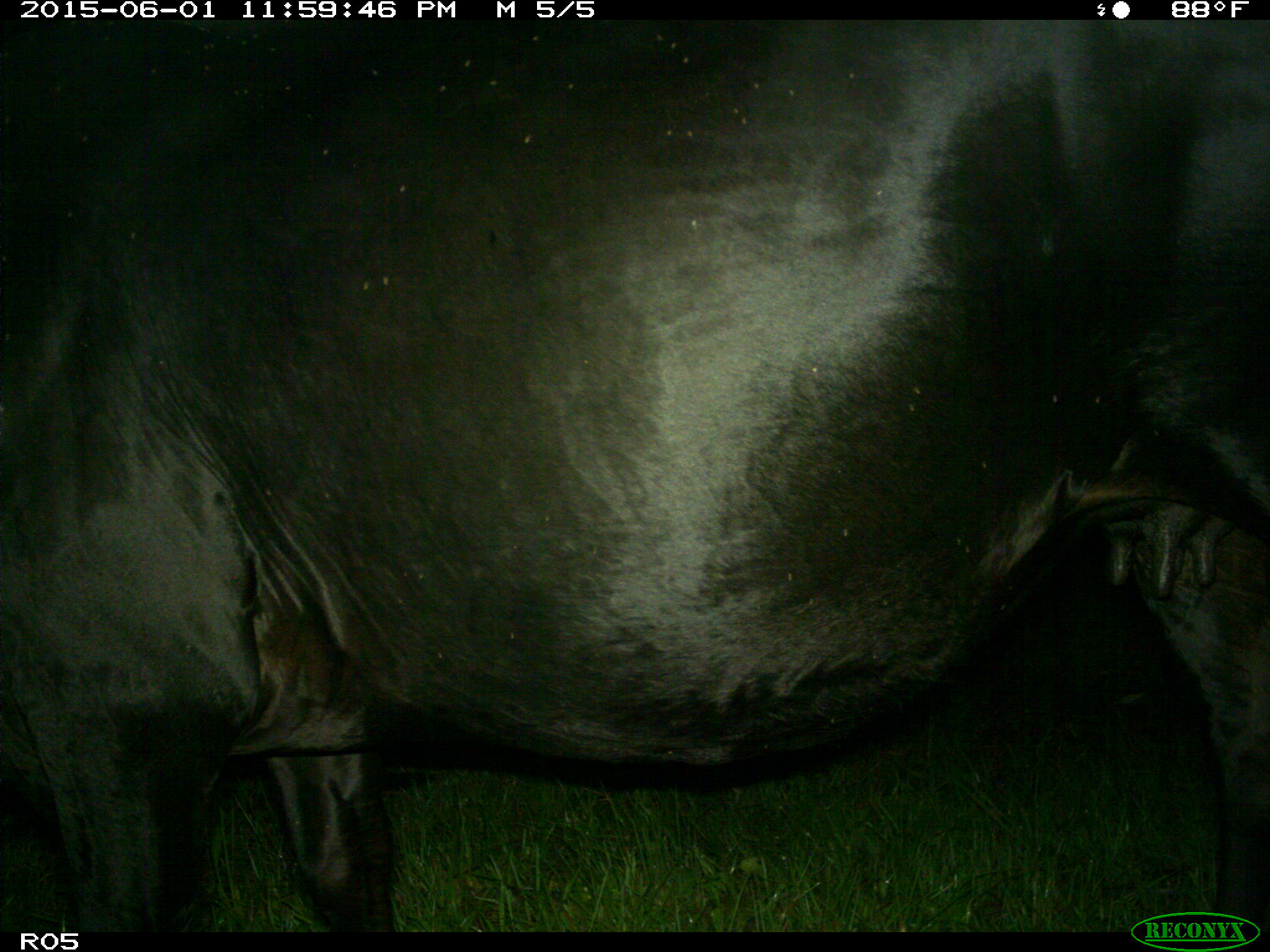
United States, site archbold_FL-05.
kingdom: Animalia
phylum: Chordata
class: Mammalia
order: Artiodactyla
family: Bovidae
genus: Bos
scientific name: Bos taurus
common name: domestic cow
Bos taurus (domestic cow).